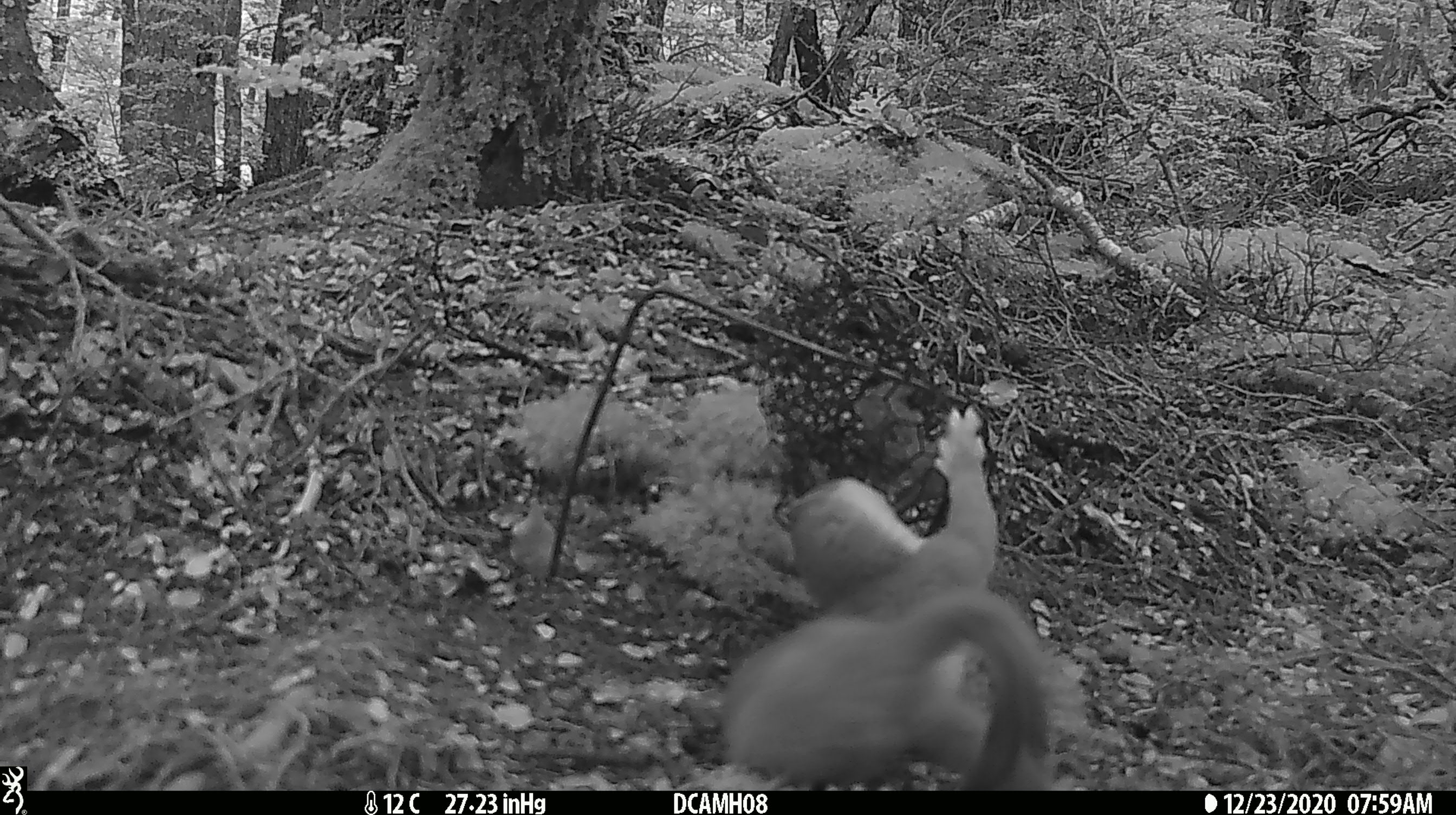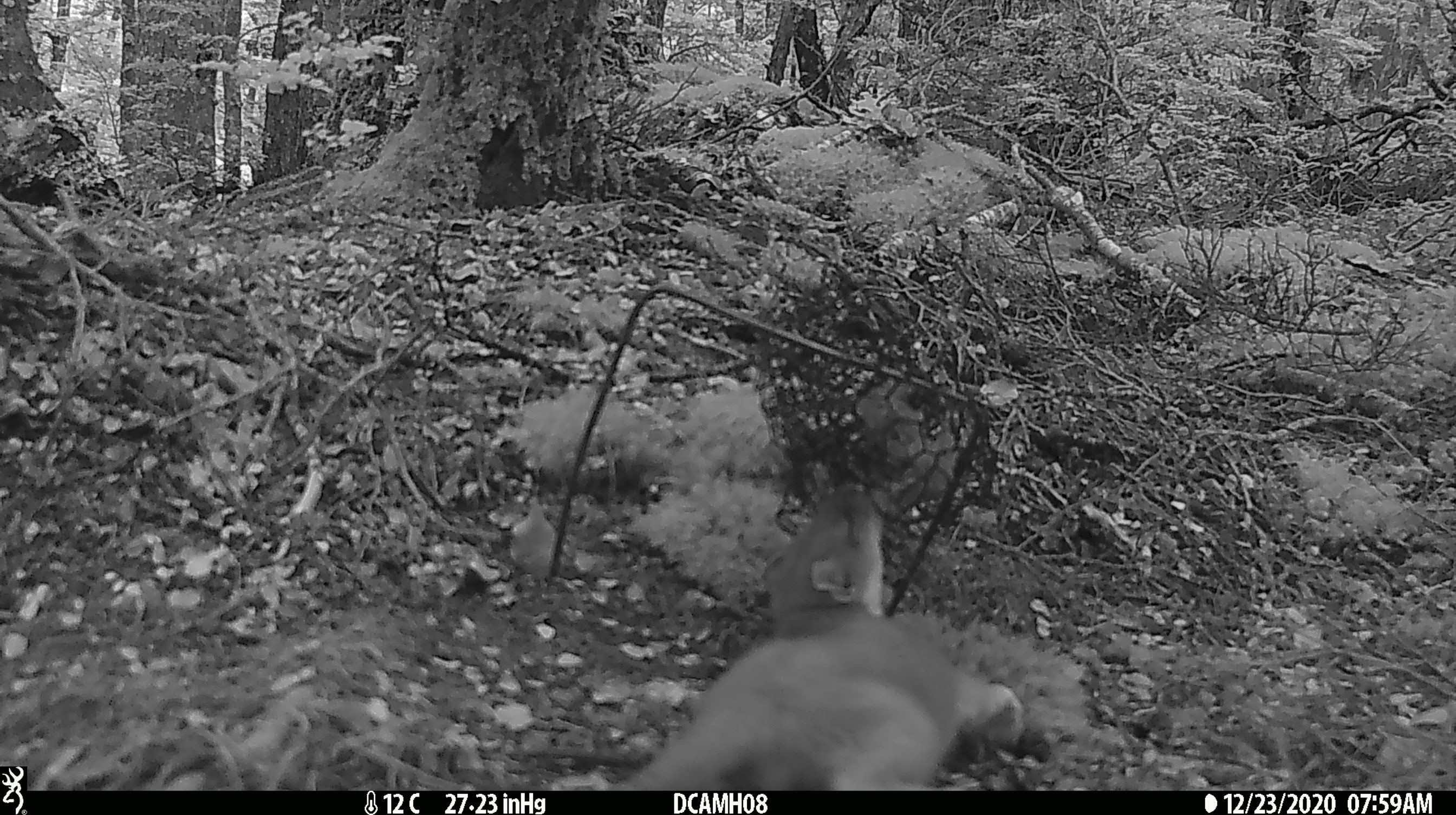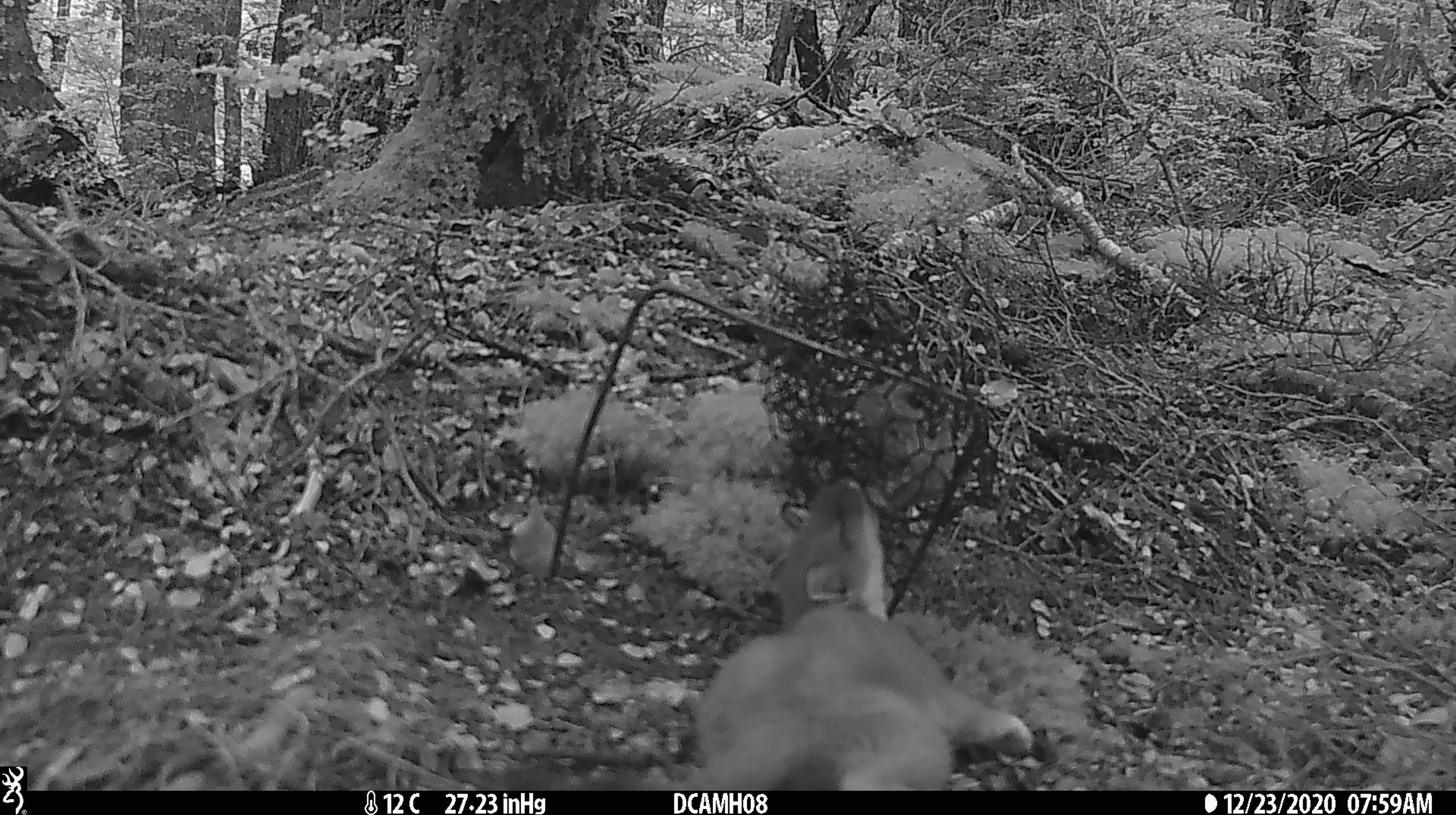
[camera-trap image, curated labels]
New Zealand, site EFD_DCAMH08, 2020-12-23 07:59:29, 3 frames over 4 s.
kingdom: Animalia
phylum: Chordata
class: Mammalia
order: Carnivora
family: Mustelidae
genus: Mustela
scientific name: Mustela erminea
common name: stoat